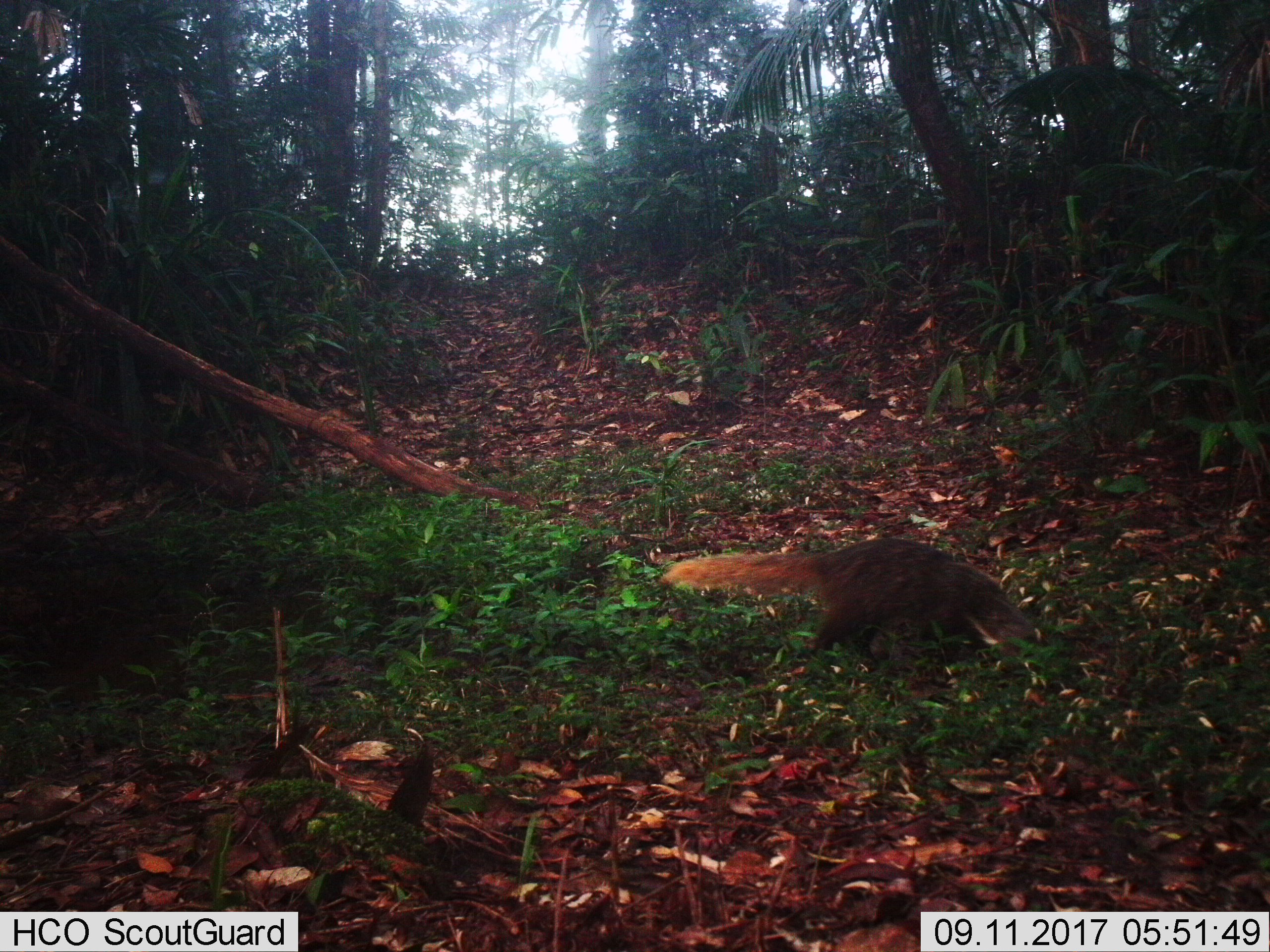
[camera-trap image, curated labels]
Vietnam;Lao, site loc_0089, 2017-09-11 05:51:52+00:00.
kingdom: Animalia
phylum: Chordata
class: Mammalia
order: Carnivora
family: Herpestidae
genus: Urva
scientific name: Urva urva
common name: crab-eating mongoose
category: crab eating mongoose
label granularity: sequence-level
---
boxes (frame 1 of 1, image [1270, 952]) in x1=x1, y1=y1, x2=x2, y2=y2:
crab eating mongoose: x1=658, y1=536, x2=1056, y2=661